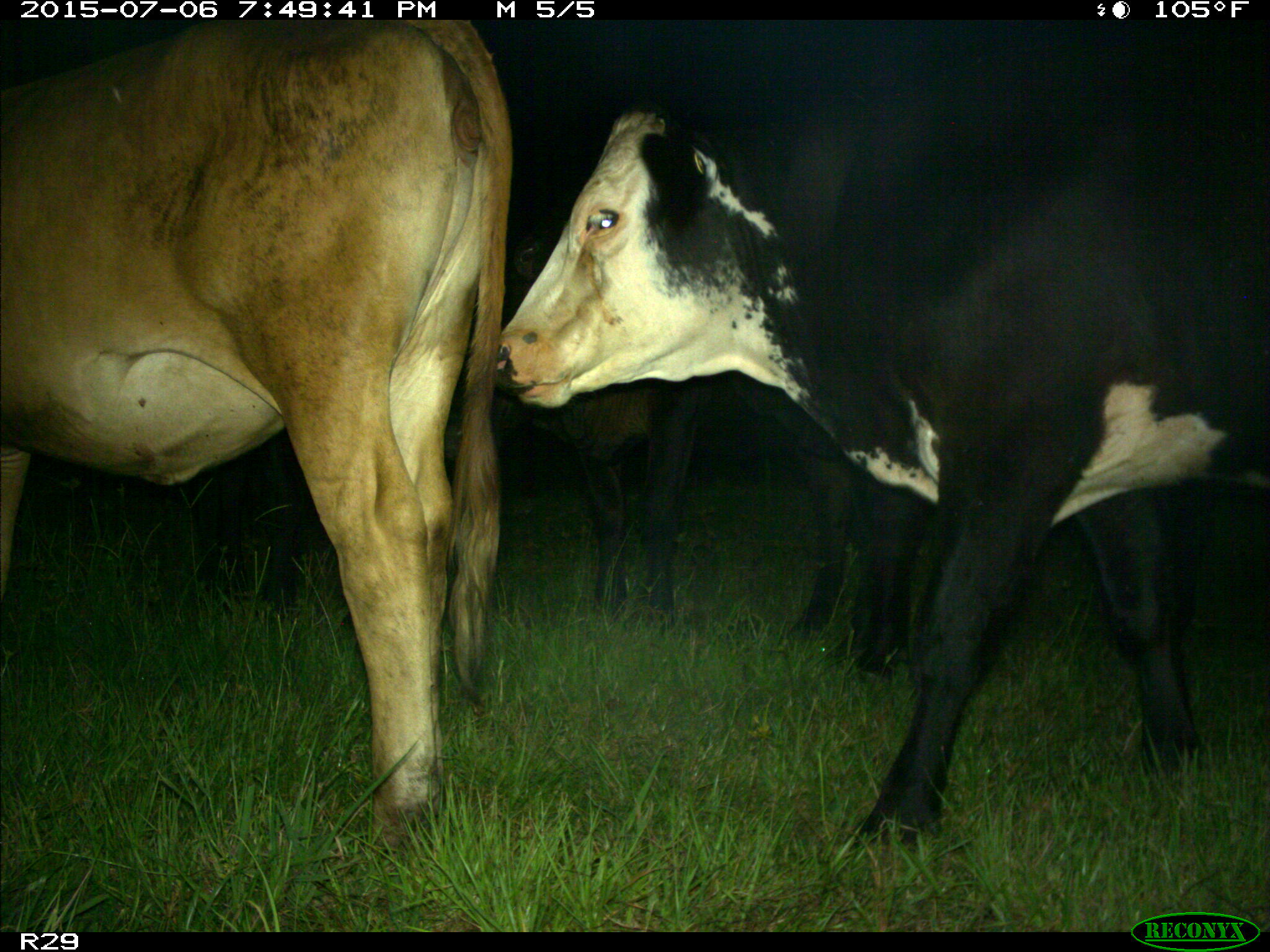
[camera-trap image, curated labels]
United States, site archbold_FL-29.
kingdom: Animalia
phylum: Chordata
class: Mammalia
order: Artiodactyla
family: Bovidae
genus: Bos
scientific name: Bos taurus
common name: domestic cow